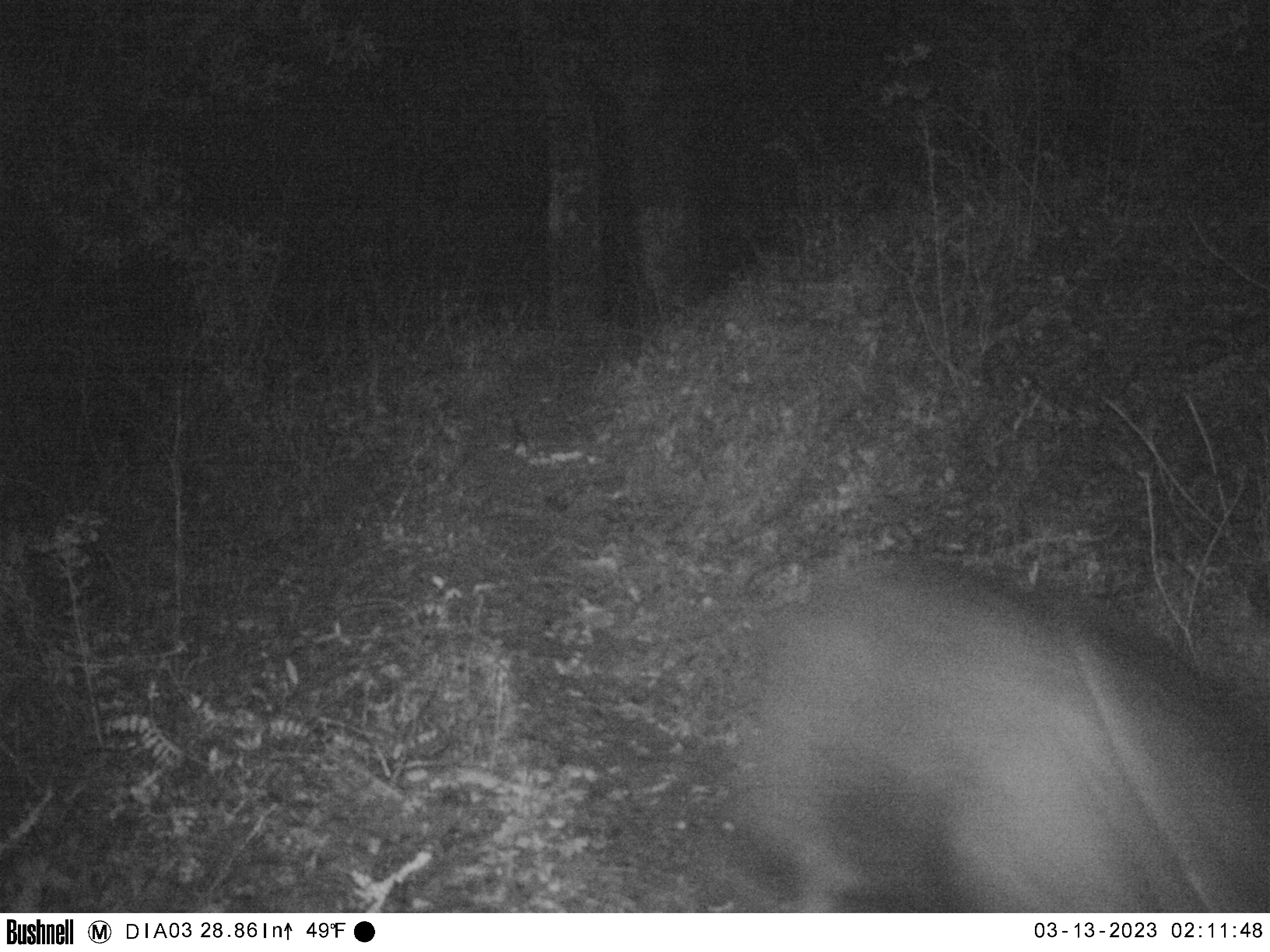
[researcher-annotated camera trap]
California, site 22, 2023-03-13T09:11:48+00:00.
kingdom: Animalia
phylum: Chordata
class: Mammalia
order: Artiodactyla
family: Suidae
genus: Sus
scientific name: Sus scrofa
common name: wild boar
Wild boar (Sus scrofa).